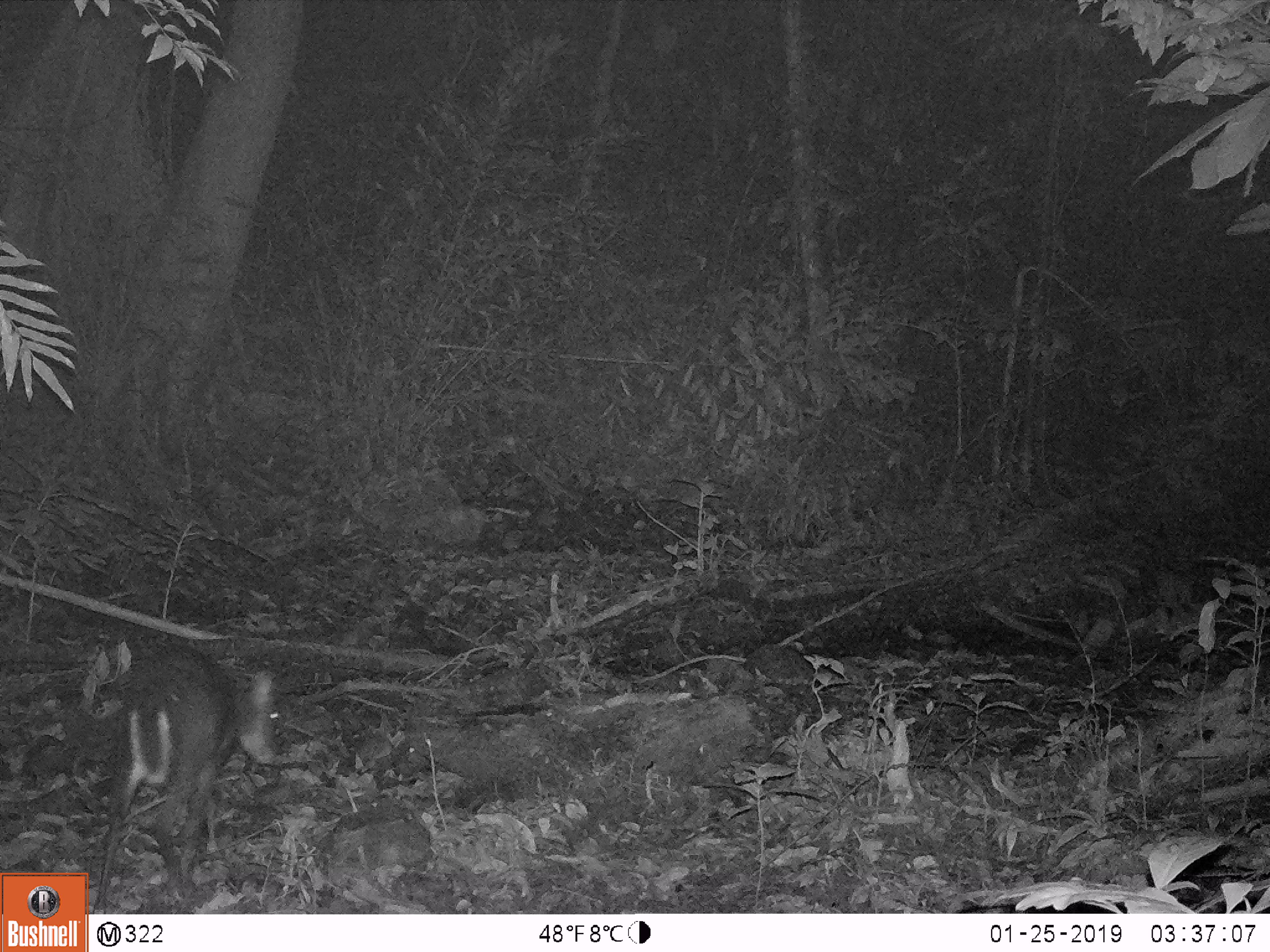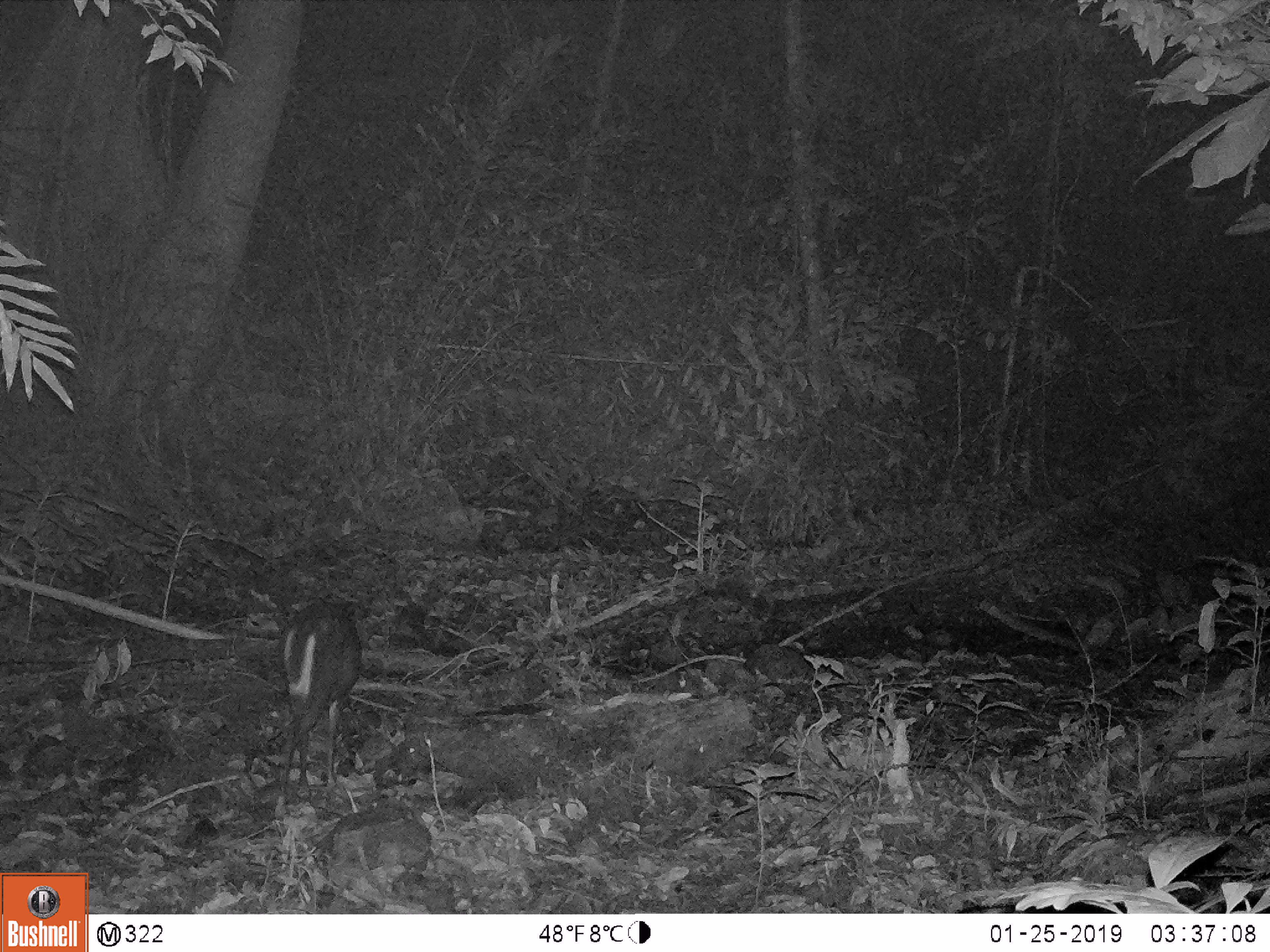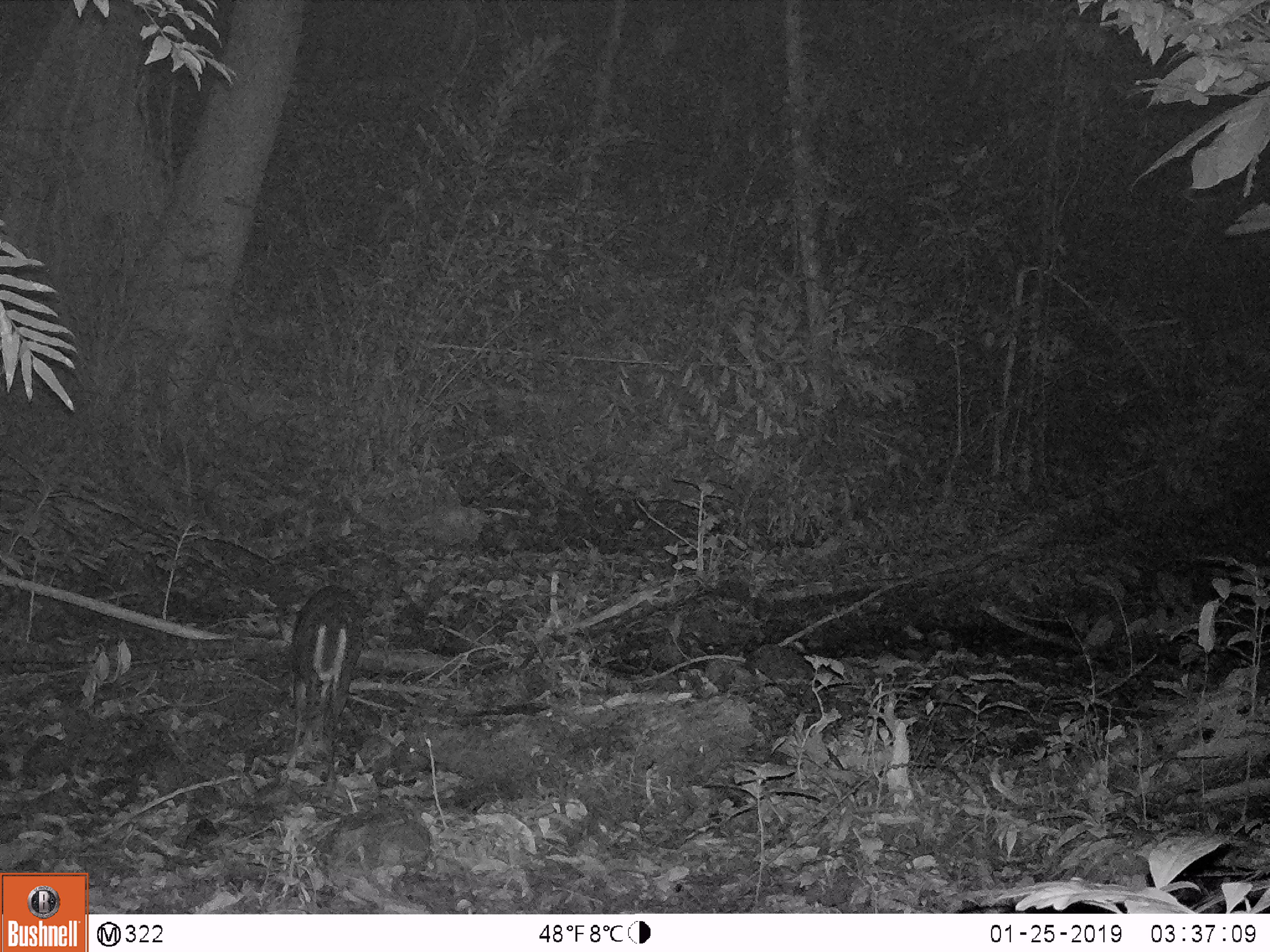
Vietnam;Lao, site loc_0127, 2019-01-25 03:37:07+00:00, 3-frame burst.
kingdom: Animalia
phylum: Chordata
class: Mammalia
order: Artiodactyla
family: Cervidae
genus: Muntiacus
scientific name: Muntiacus rooseveltorum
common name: roosevelt's muntjac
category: roosevelts muntjac group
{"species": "roosevelts muntjac group (roosevelt's muntjac) (Muntiacus rooseveltorum)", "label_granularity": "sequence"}